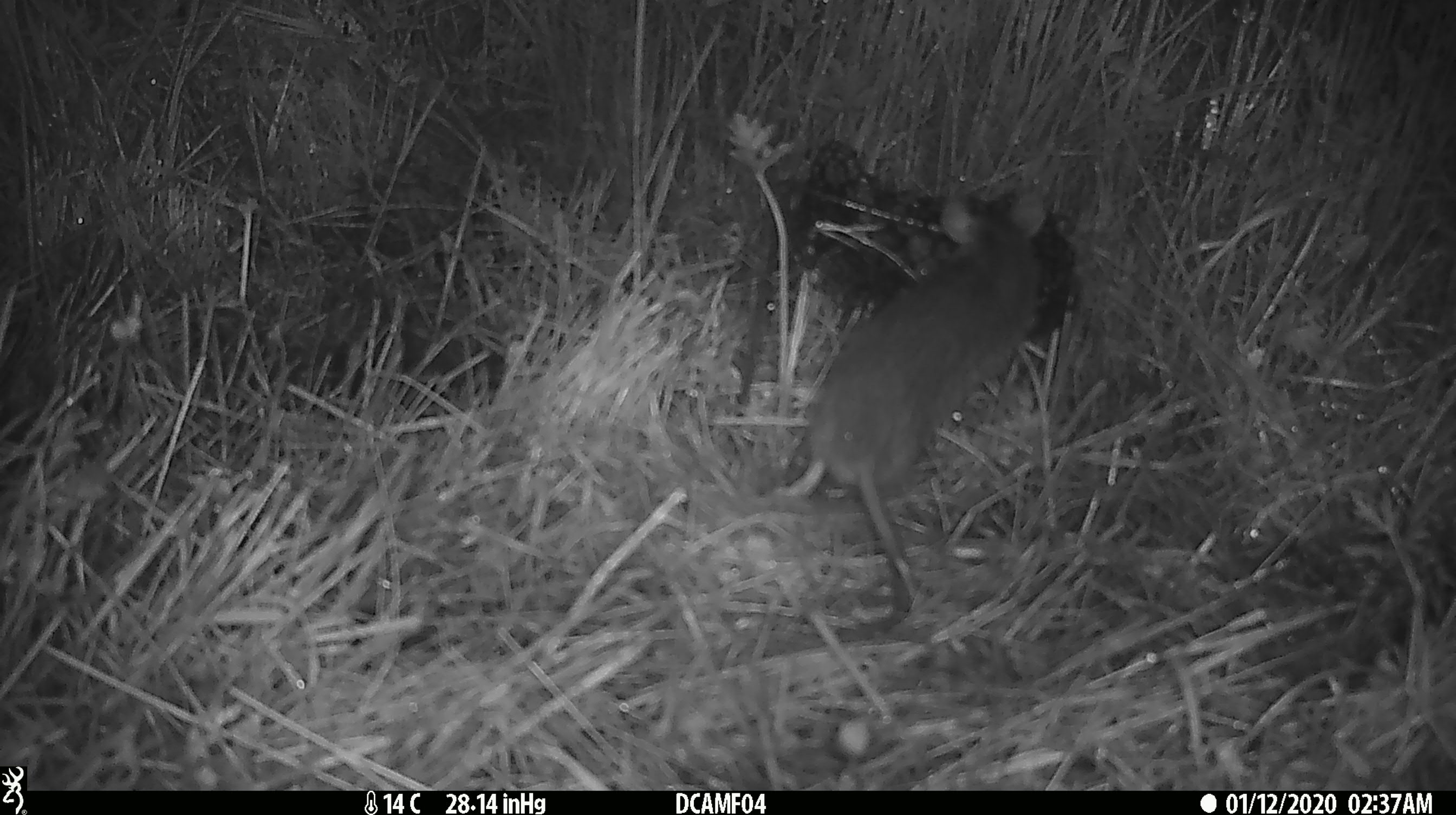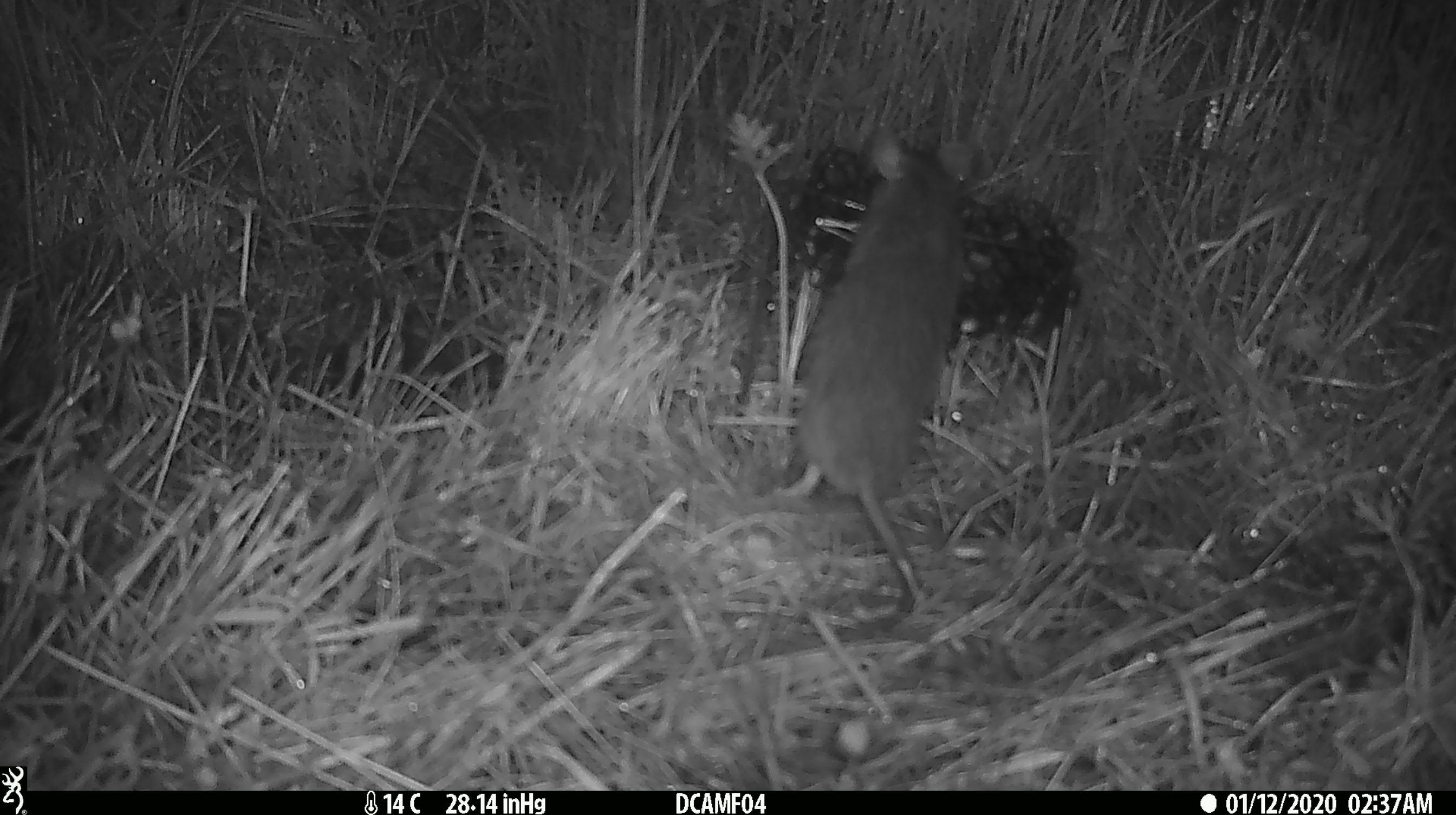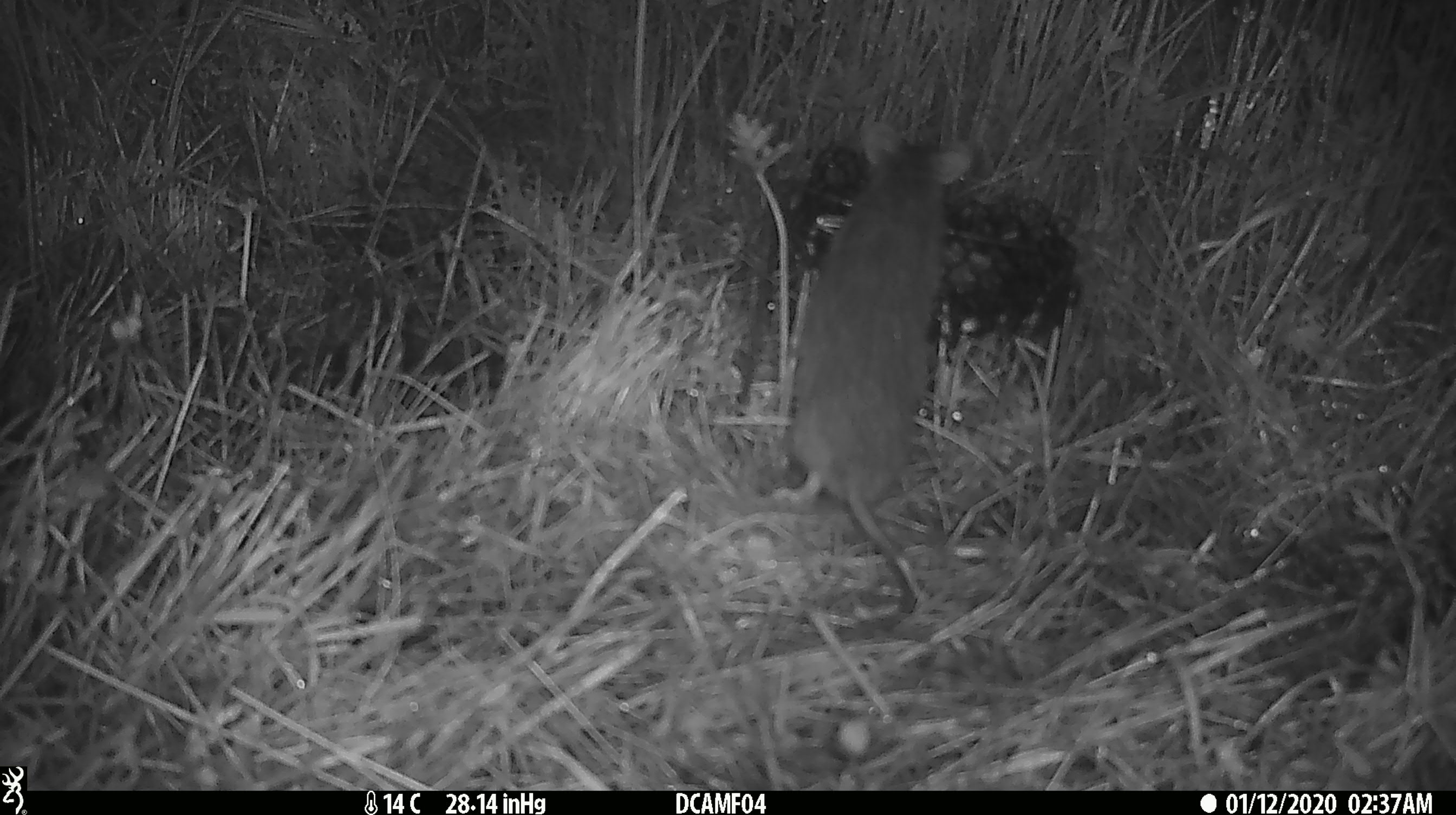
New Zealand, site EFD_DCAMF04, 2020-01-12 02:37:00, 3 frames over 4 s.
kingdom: Animalia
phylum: Chordata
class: Mammalia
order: Rodentia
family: Muridae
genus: Rattus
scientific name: Rattus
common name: rat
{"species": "rat (Rattus)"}